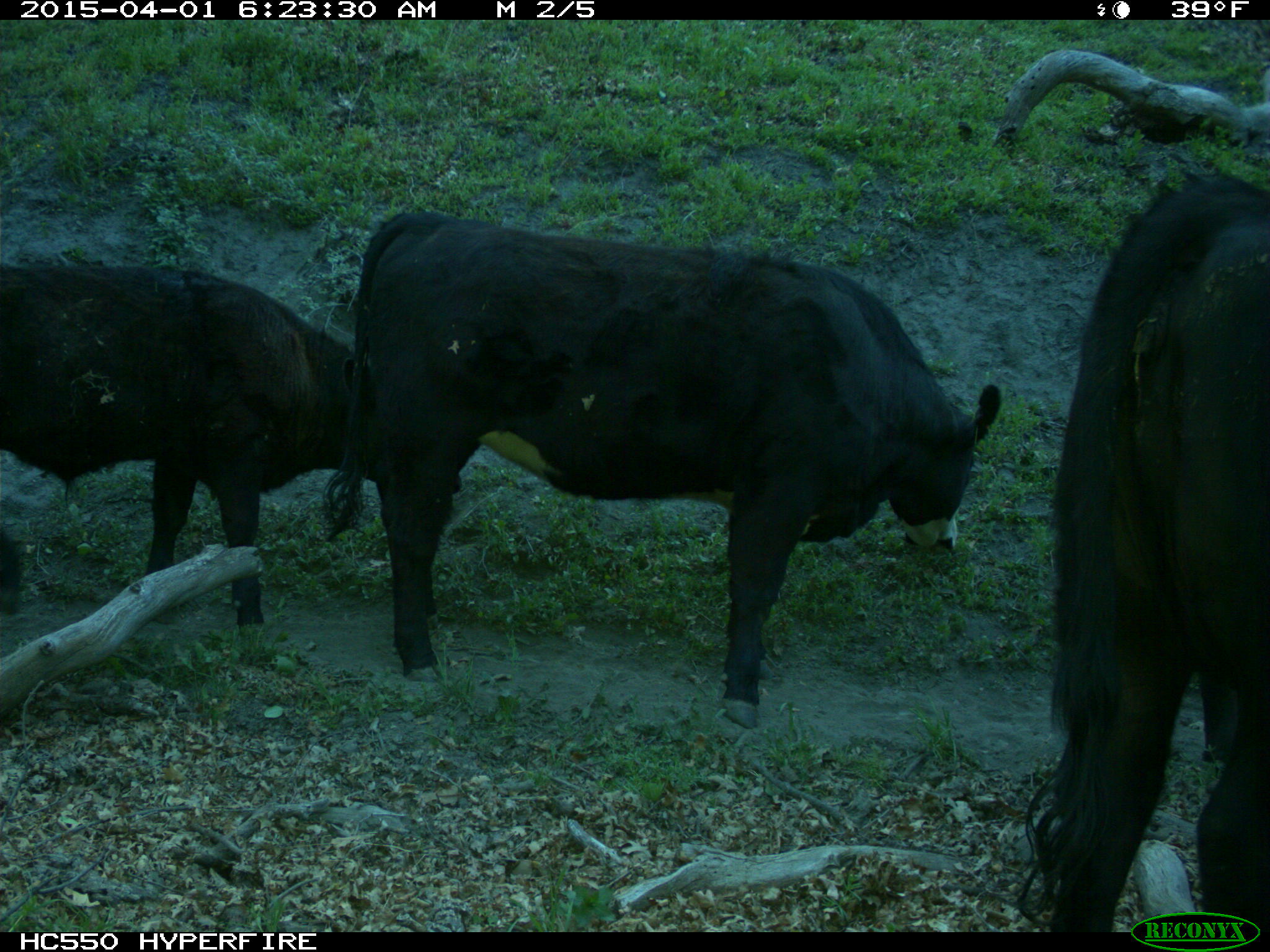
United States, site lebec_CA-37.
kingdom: Animalia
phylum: Chordata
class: Mammalia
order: Artiodactyla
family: Bovidae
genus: Bos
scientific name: Bos taurus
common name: domestic cow